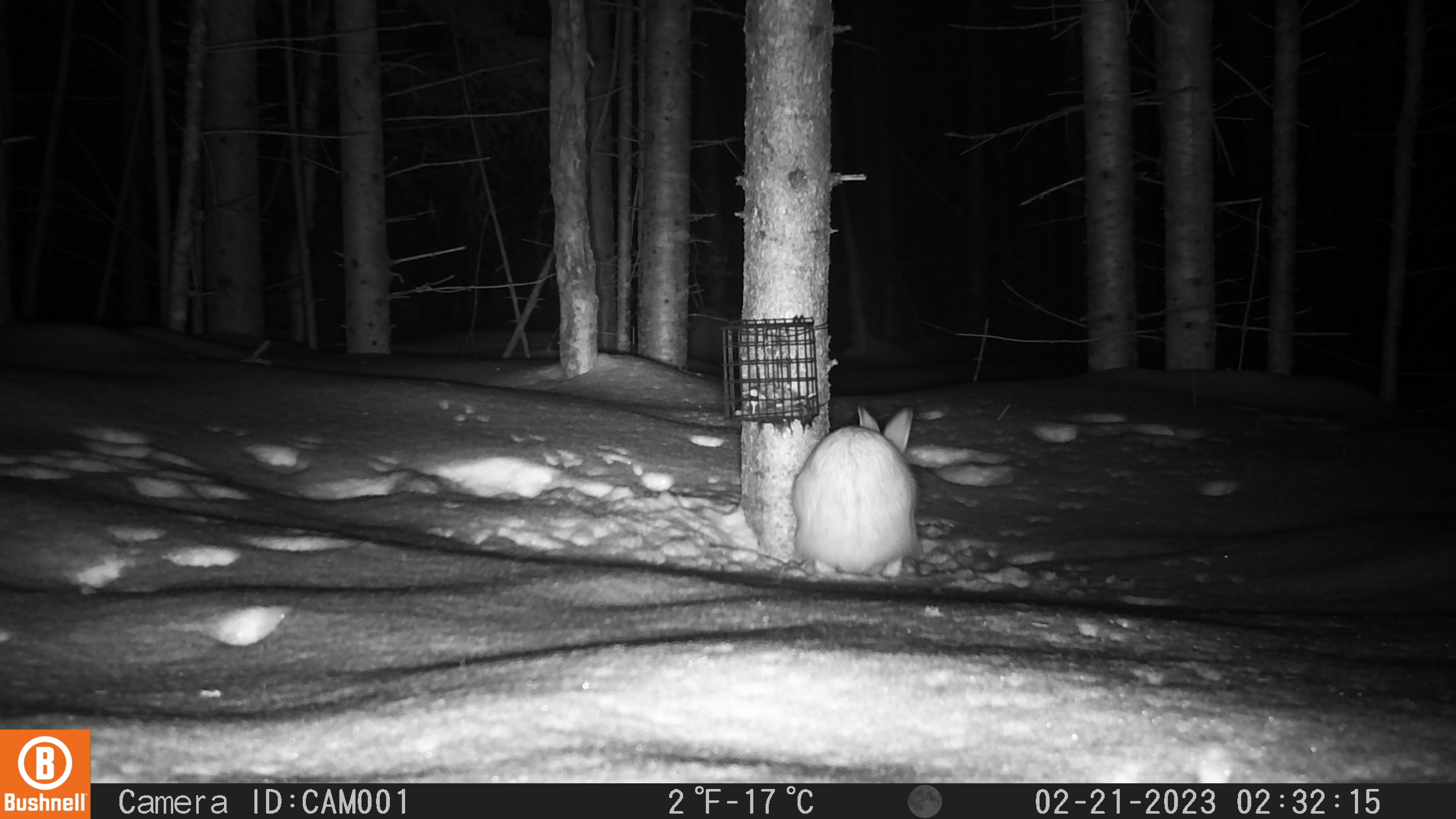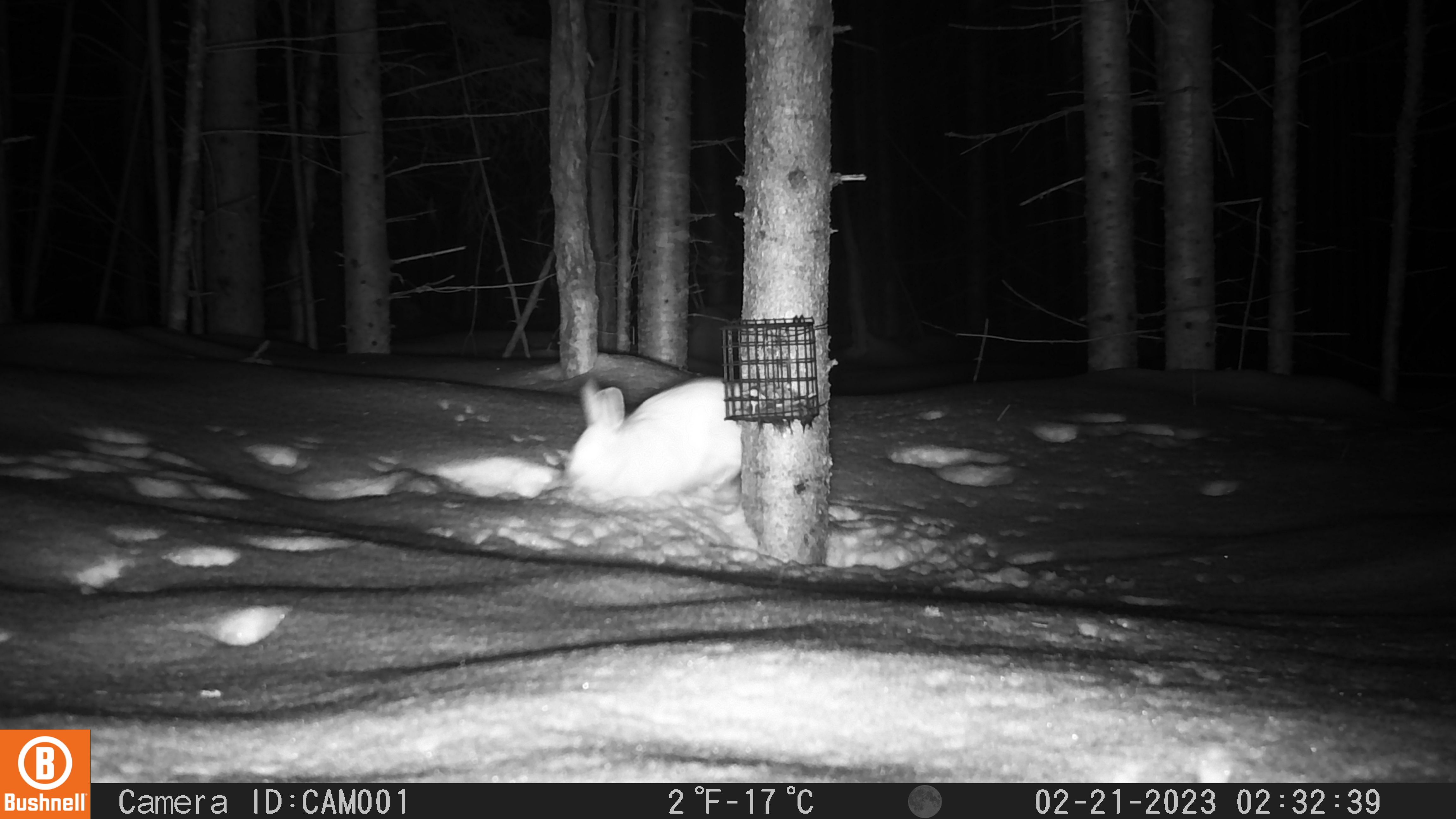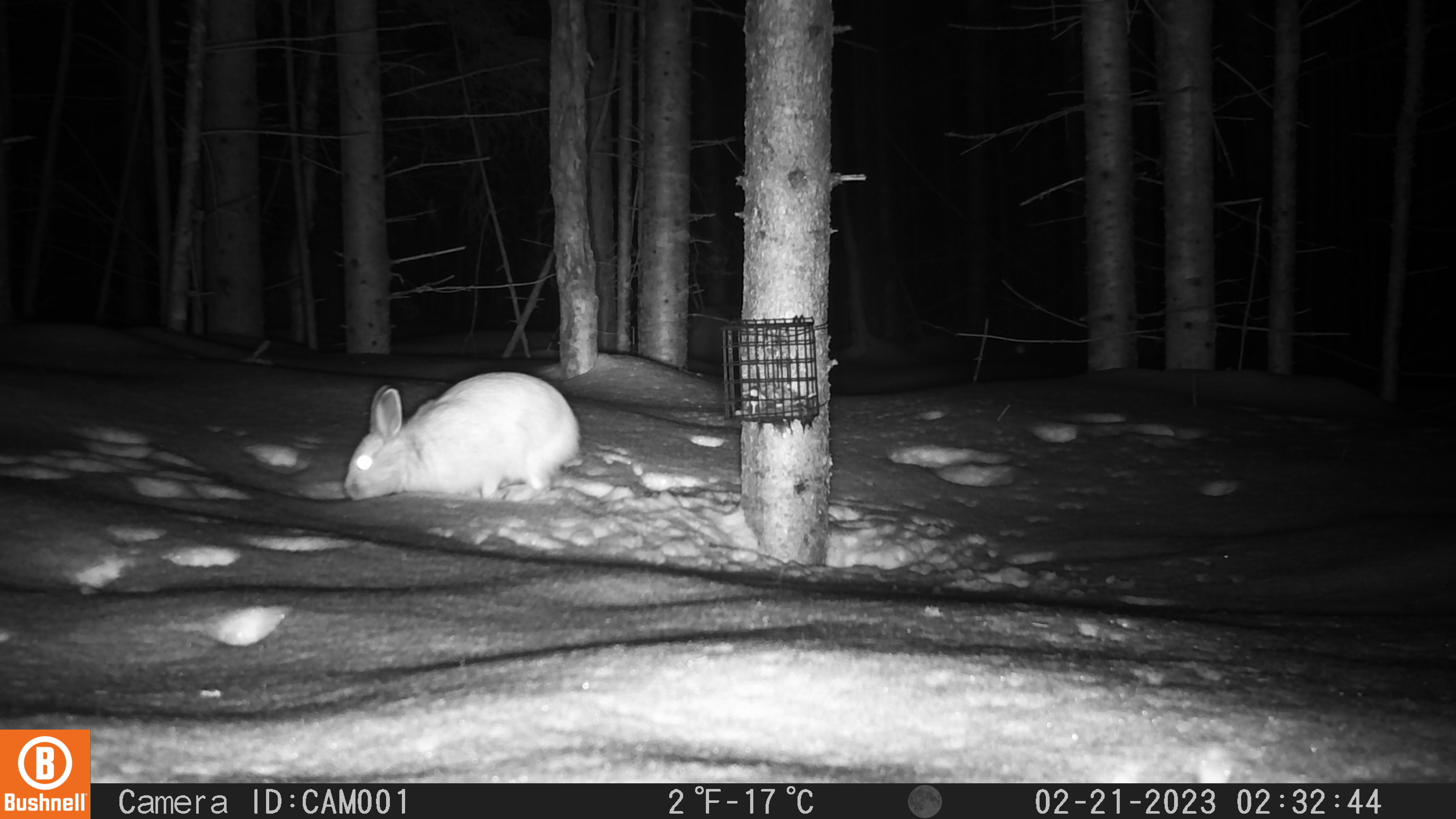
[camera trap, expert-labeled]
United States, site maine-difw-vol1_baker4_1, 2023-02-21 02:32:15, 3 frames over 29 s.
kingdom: Animalia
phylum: Chordata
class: Mammalia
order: Lagomorpha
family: Leporidae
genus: Lepus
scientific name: Lepus americanus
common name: snowshoe hare